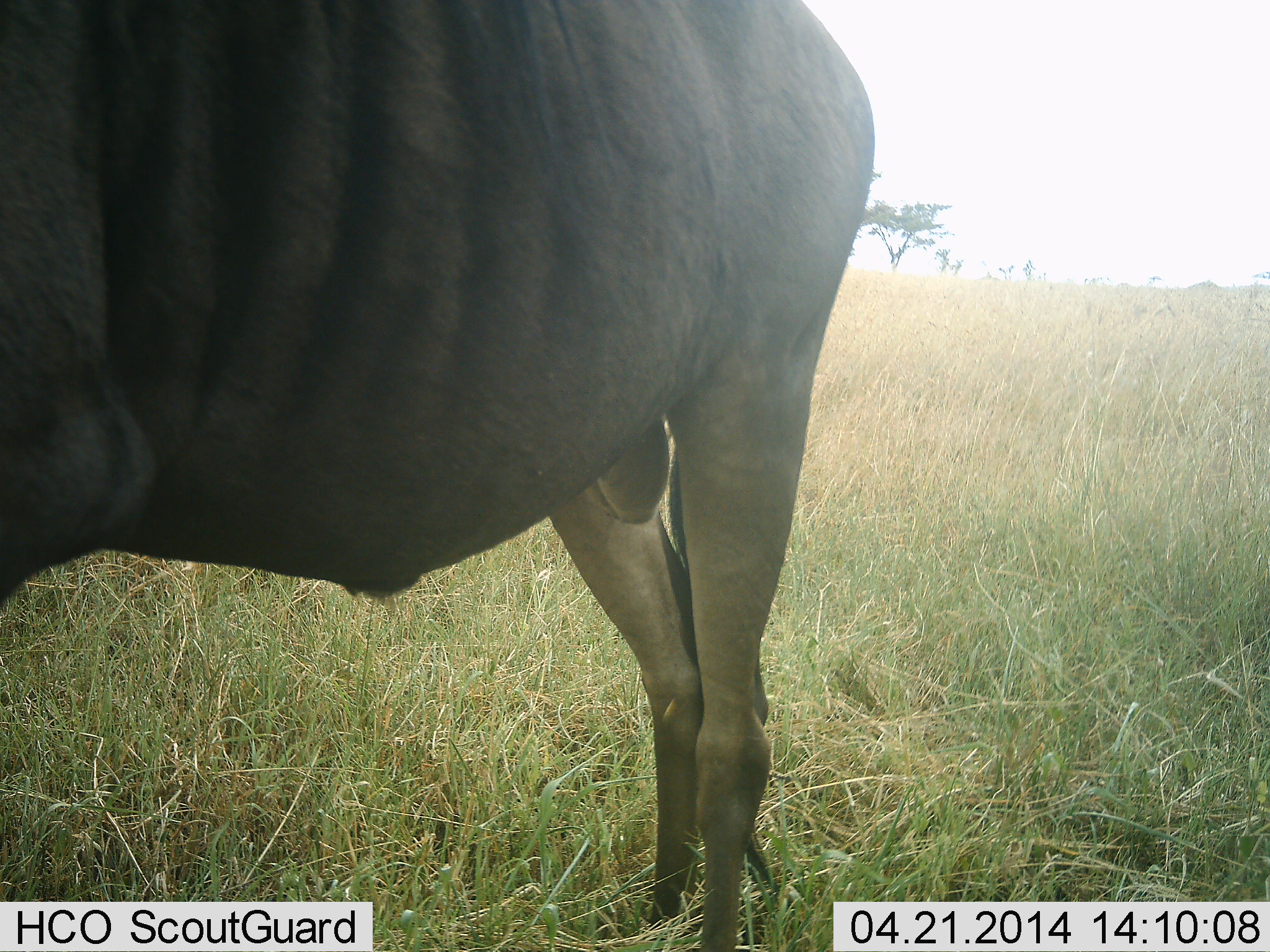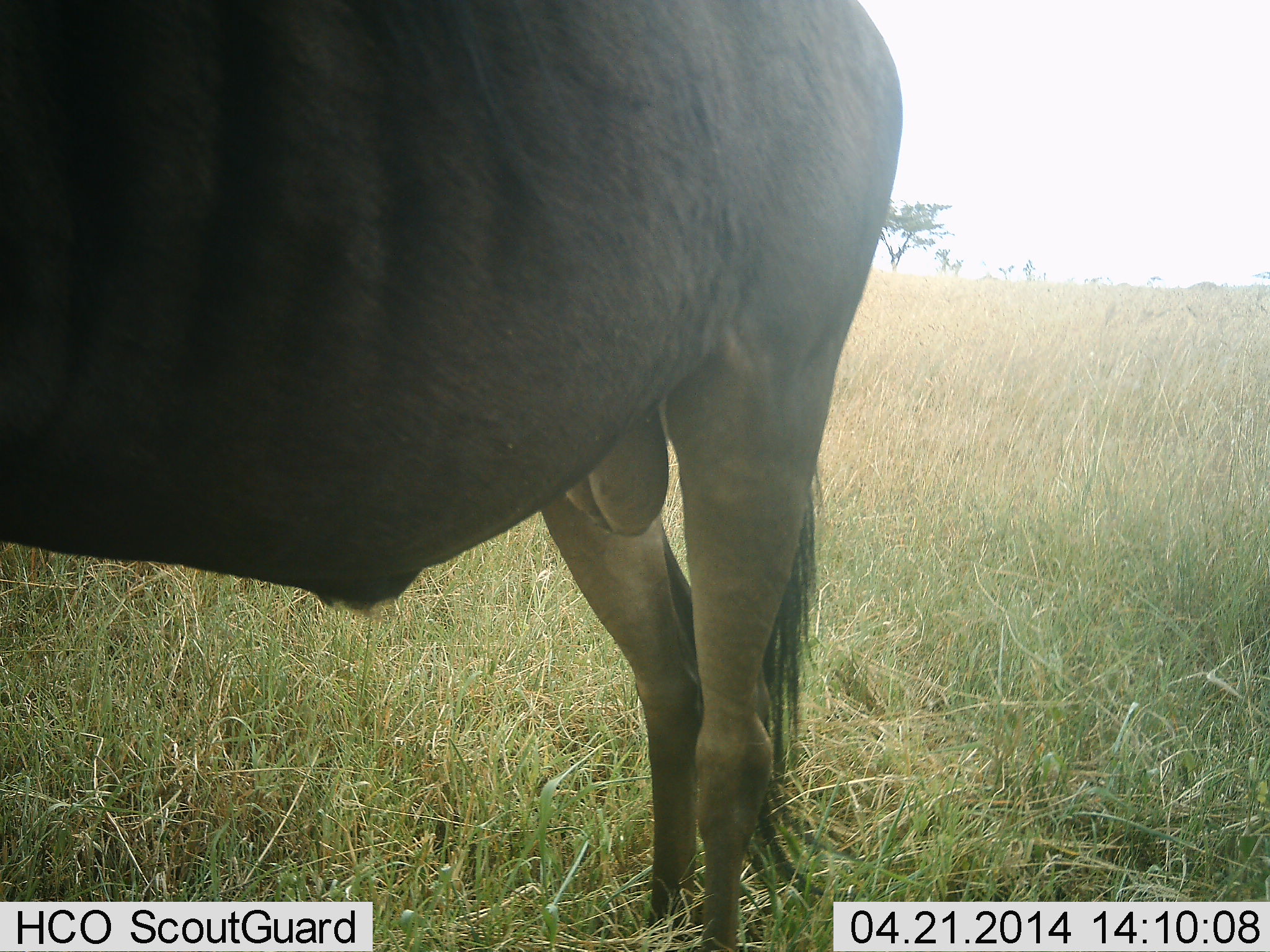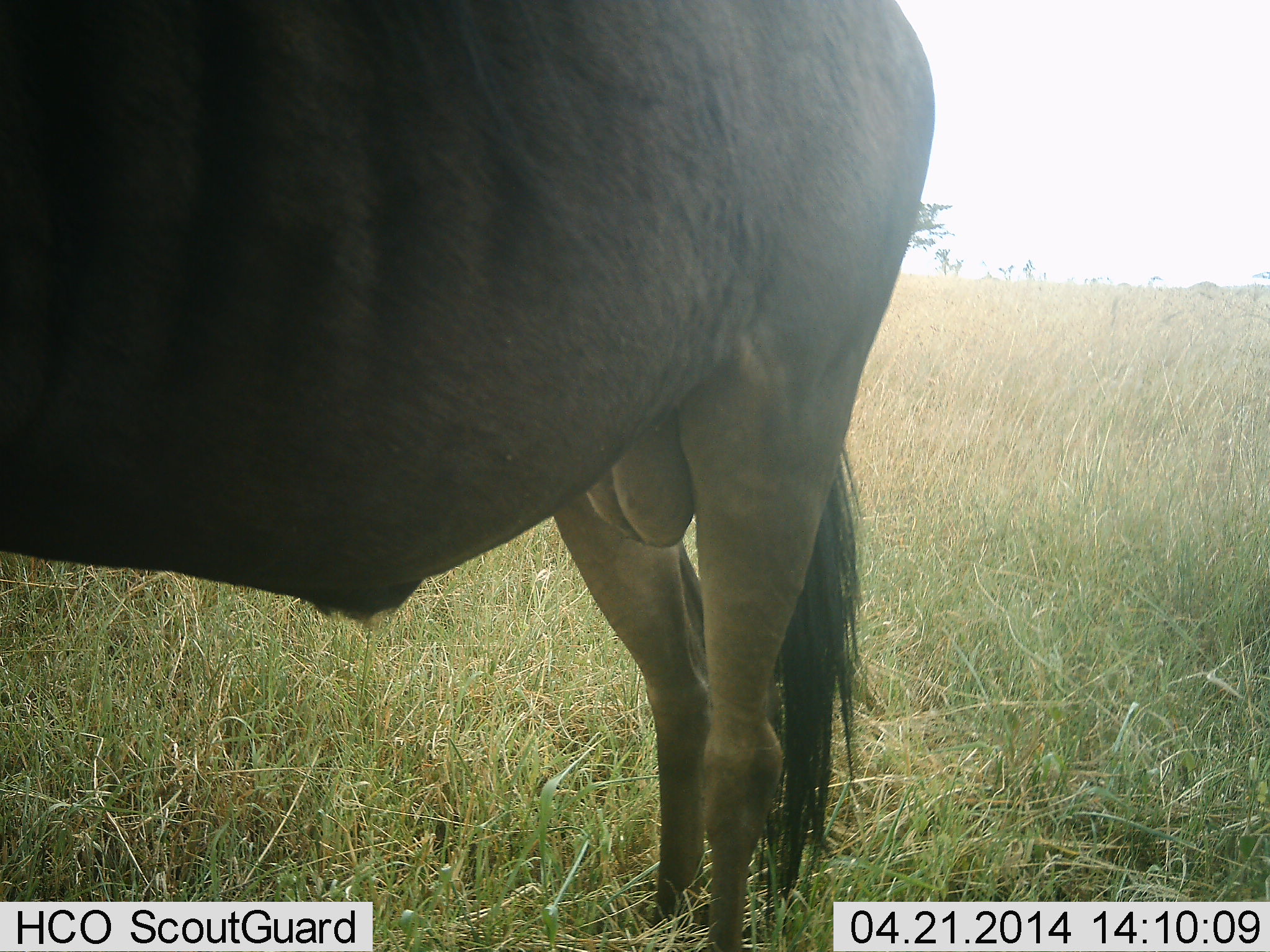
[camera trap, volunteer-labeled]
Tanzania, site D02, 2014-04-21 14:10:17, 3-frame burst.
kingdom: Animalia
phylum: Chordata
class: Mammalia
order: Artiodactyla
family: Bovidae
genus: Connochaetes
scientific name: Connochaetes taurinus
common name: blue wildebeest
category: wildebeest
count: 1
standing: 100%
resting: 0%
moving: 0%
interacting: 0%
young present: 0%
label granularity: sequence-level